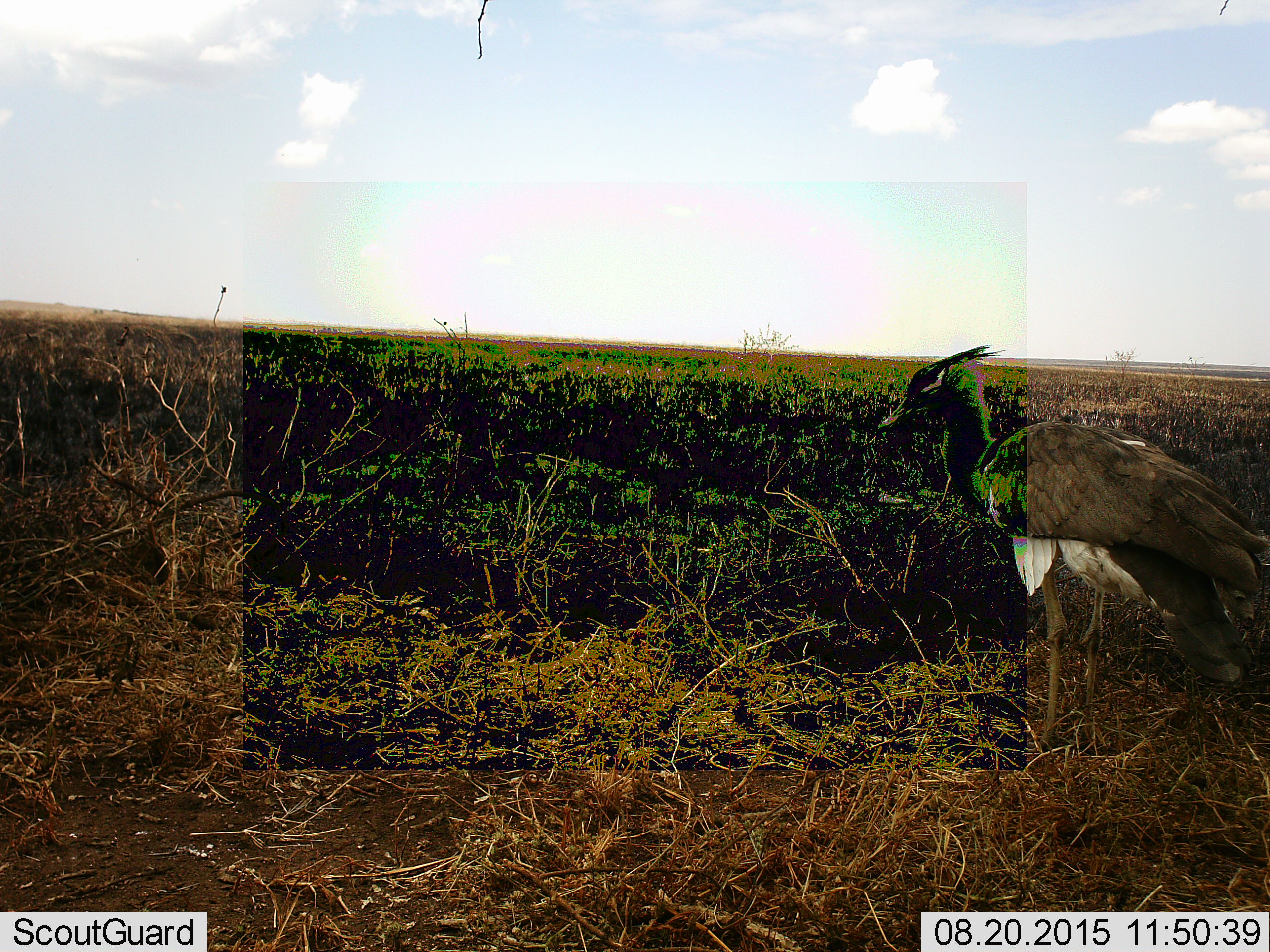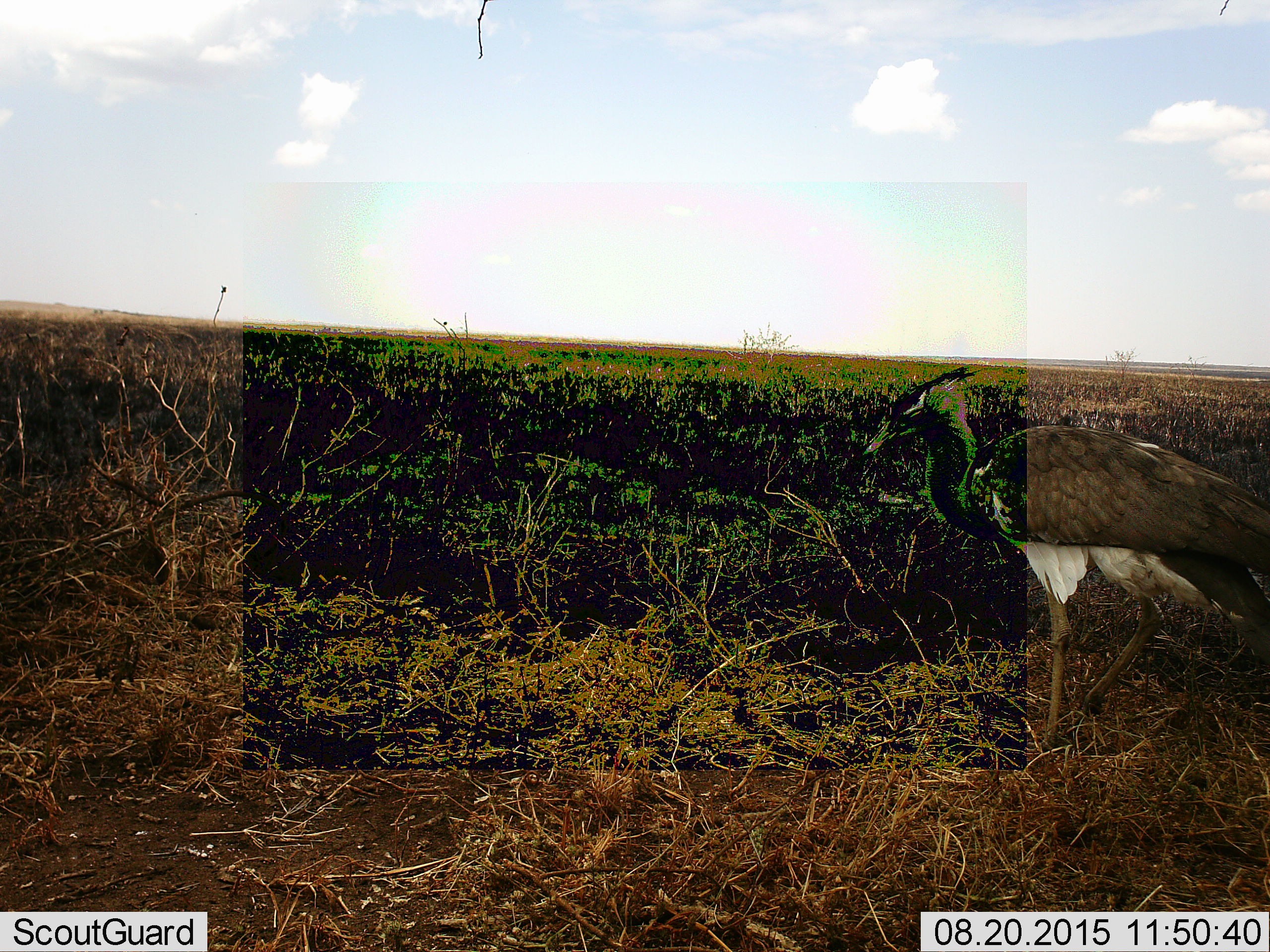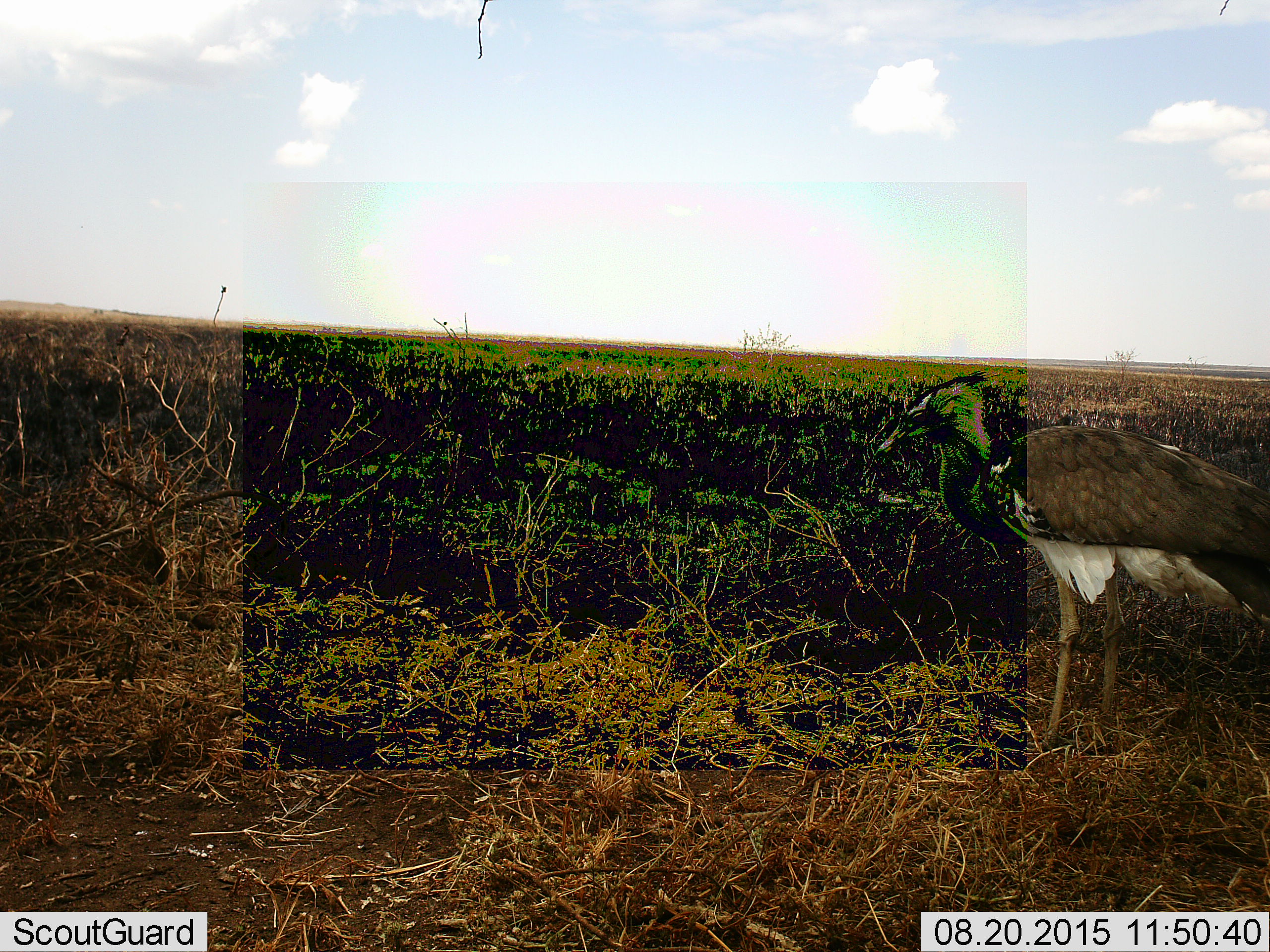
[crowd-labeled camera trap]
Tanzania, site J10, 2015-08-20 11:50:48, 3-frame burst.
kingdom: Animalia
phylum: Chordata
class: Aves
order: Otidiformes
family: Otididae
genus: Ardeotis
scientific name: Ardeotis kori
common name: kori bustard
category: koribustard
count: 1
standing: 57%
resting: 0%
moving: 43%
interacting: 0%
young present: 0%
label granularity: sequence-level